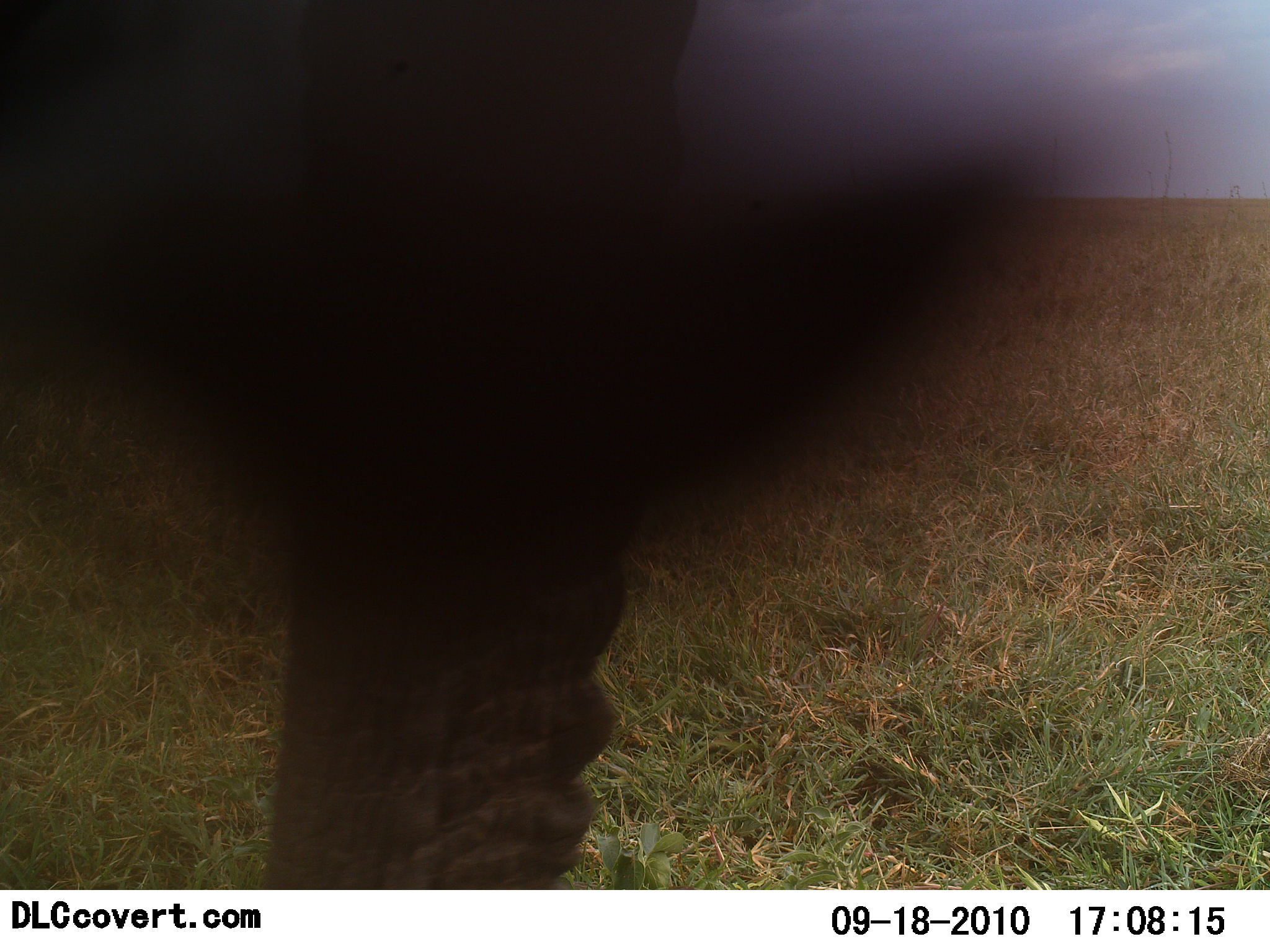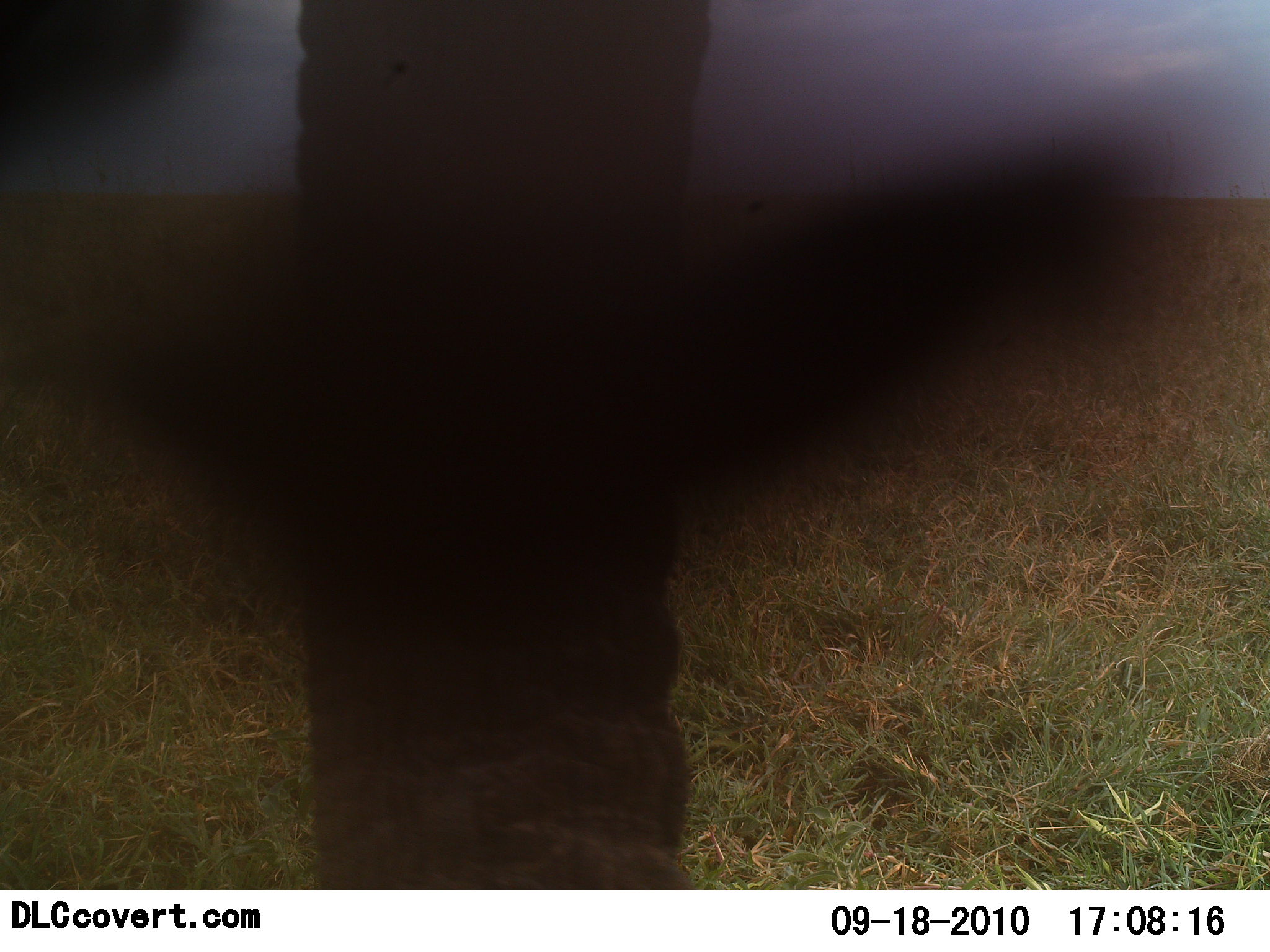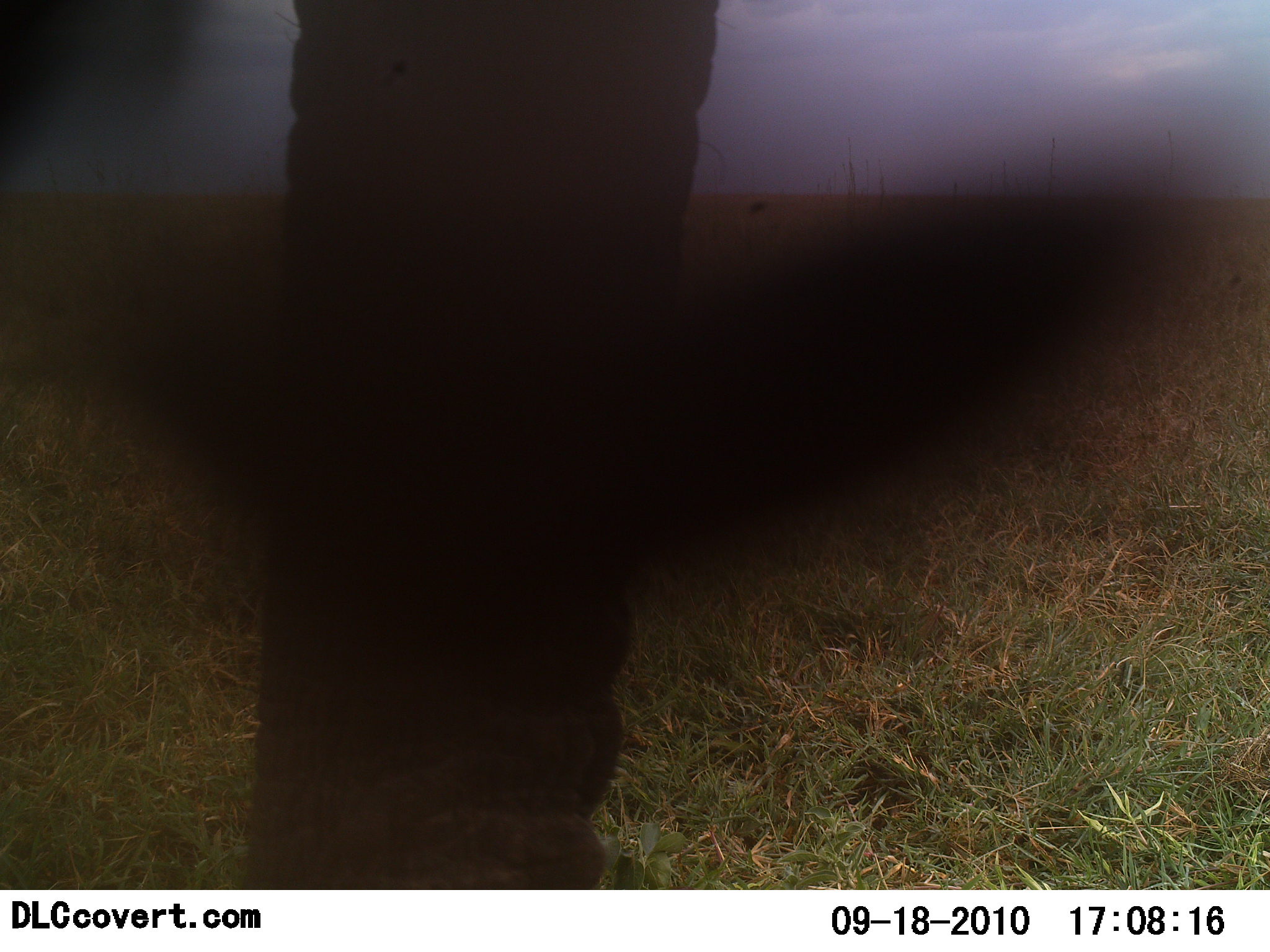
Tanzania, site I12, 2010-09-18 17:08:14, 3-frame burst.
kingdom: Animalia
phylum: Chordata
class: Mammalia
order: Proboscidea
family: Elephantidae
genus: Loxodonta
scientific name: Loxodonta africana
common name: african bush elephant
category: elephant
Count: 1.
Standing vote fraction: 88%.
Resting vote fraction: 0%.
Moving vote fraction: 6%.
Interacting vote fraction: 12%.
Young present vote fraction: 0%.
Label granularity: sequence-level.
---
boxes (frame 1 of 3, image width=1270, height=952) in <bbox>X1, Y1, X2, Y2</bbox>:
animal: <bbox>0, 0, 1010, 892</bbox>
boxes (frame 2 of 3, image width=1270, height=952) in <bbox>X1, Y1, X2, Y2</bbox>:
animal: <bbox>0, 1, 1091, 889</bbox>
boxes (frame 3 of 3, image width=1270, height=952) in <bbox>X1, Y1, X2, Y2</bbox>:
animal: <bbox>0, 1, 1115, 890</bbox>